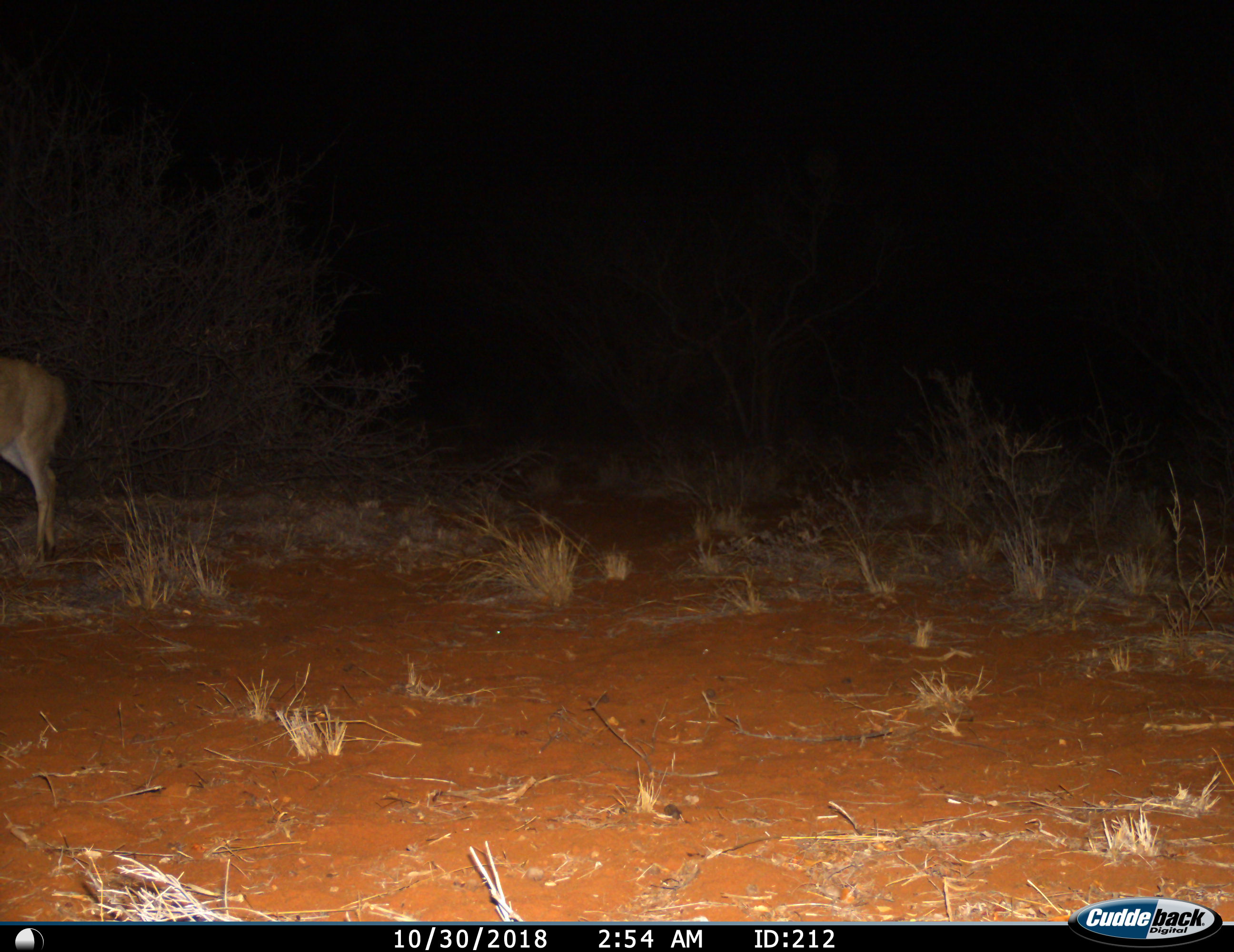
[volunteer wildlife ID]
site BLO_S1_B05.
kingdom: Animalia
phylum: Chordata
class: Mammalia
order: Artiodactyla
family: Bovidae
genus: Aepyceros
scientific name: Aepyceros melampus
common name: impala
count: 1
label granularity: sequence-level